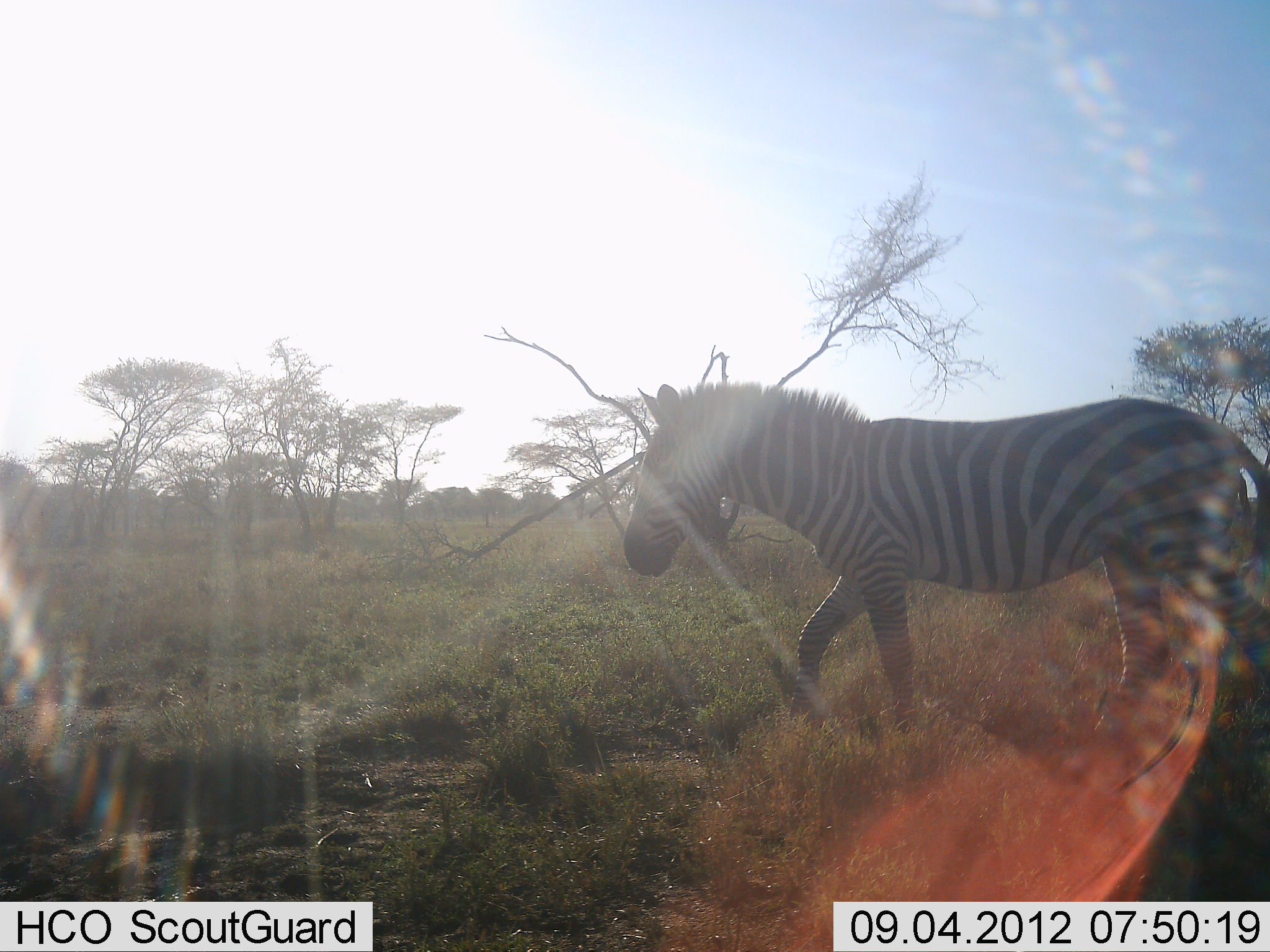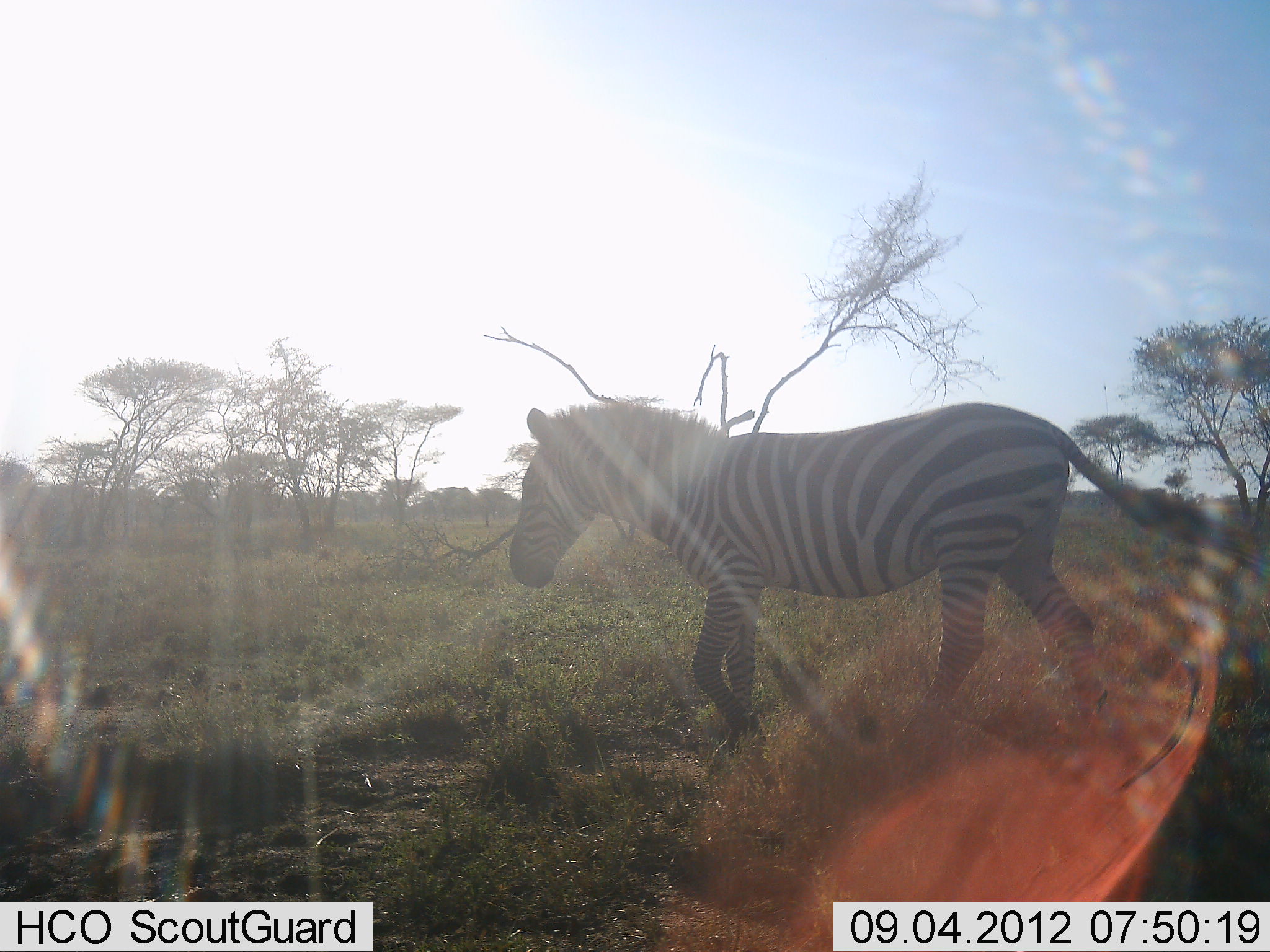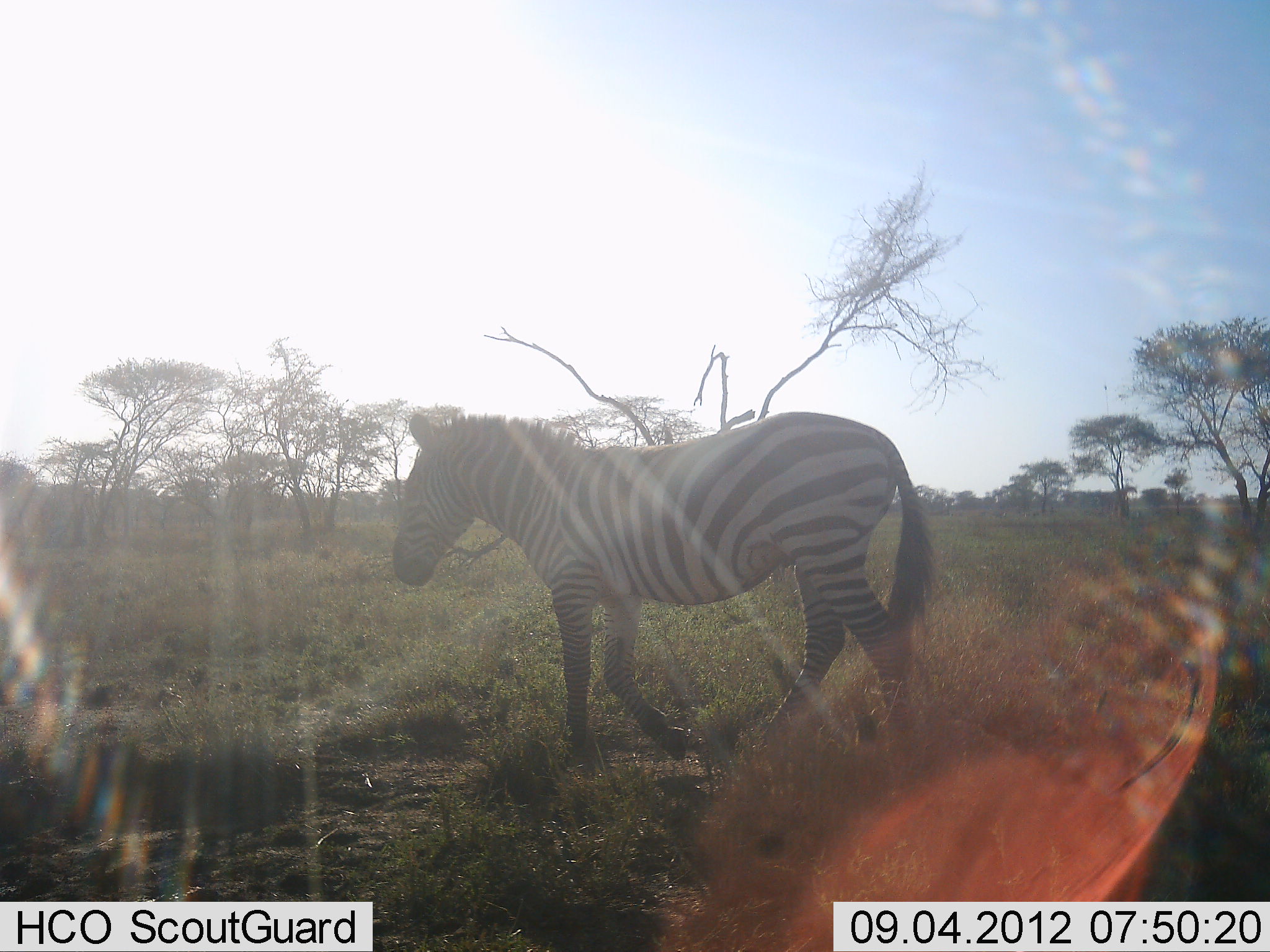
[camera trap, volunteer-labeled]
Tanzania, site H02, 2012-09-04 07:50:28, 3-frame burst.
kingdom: Animalia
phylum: Chordata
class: Mammalia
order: Perissodactyla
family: Equidae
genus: Equus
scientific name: Equus quagga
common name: plains zebra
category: zebra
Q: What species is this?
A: Zebra (plains zebra) (Equus quagga).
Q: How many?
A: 1.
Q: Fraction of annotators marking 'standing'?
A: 0%.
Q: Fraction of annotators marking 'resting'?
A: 0%.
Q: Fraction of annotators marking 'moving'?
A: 100%.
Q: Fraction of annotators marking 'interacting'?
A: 0%.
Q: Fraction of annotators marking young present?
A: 0%.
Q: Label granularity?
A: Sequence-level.